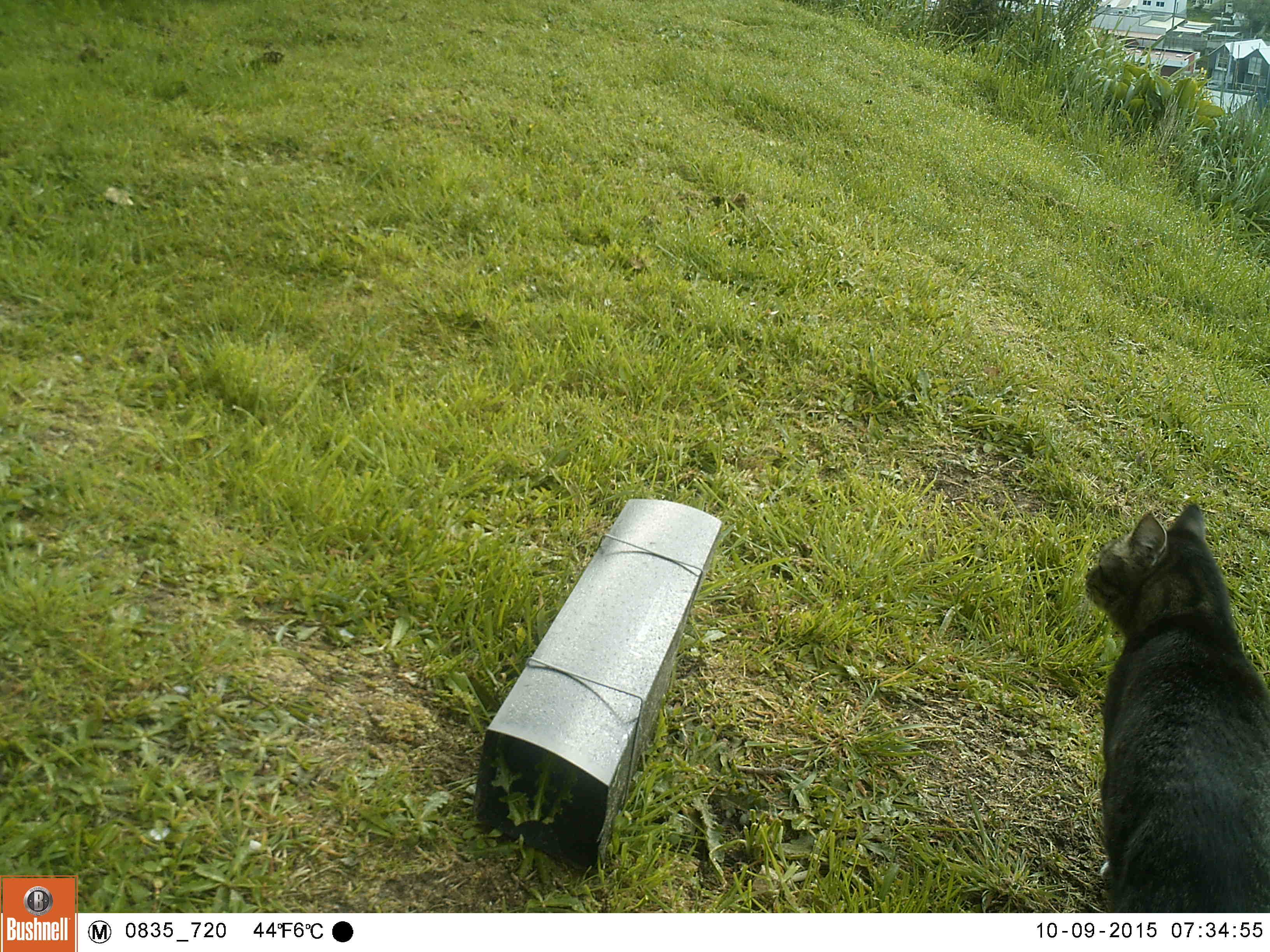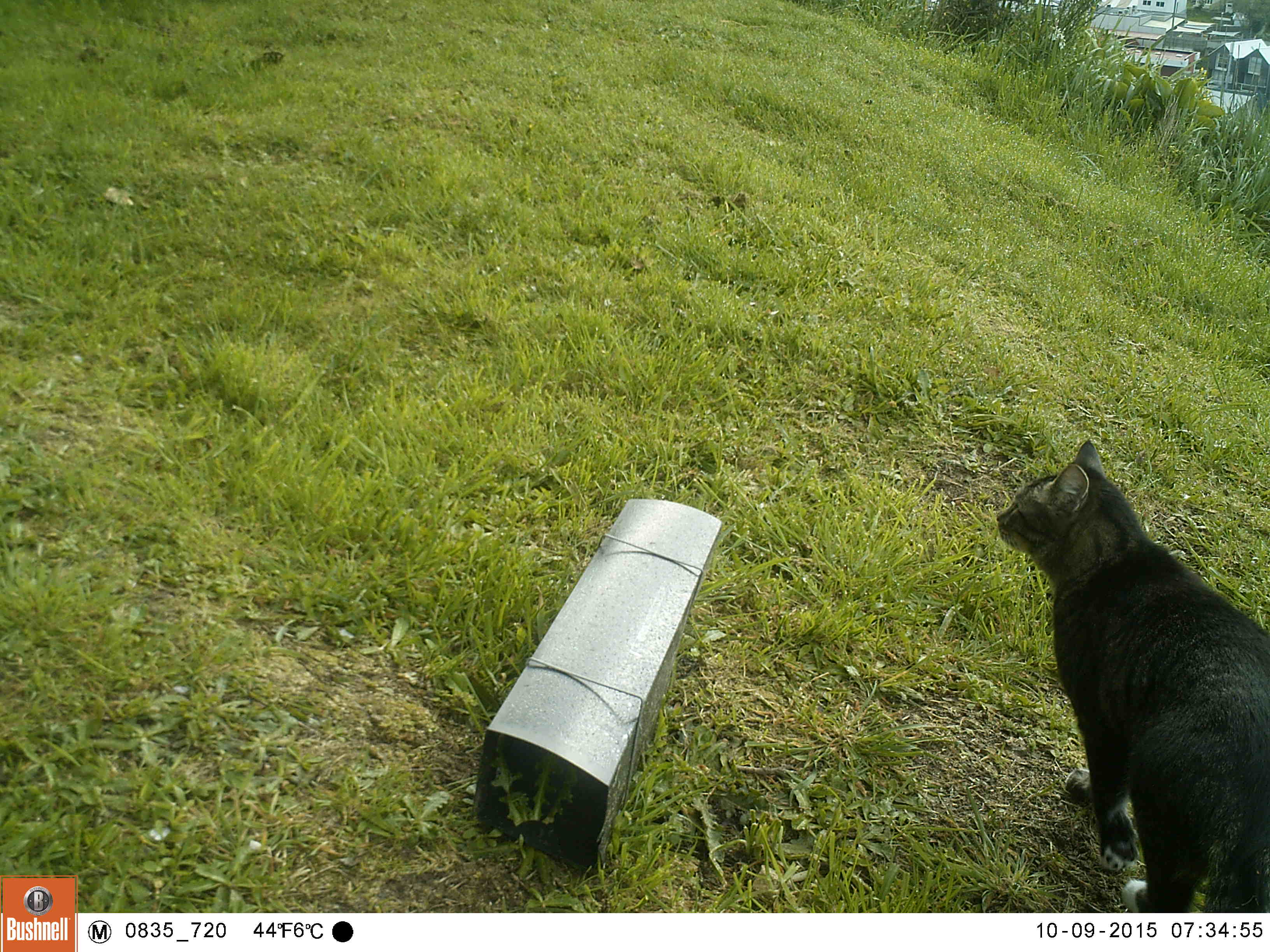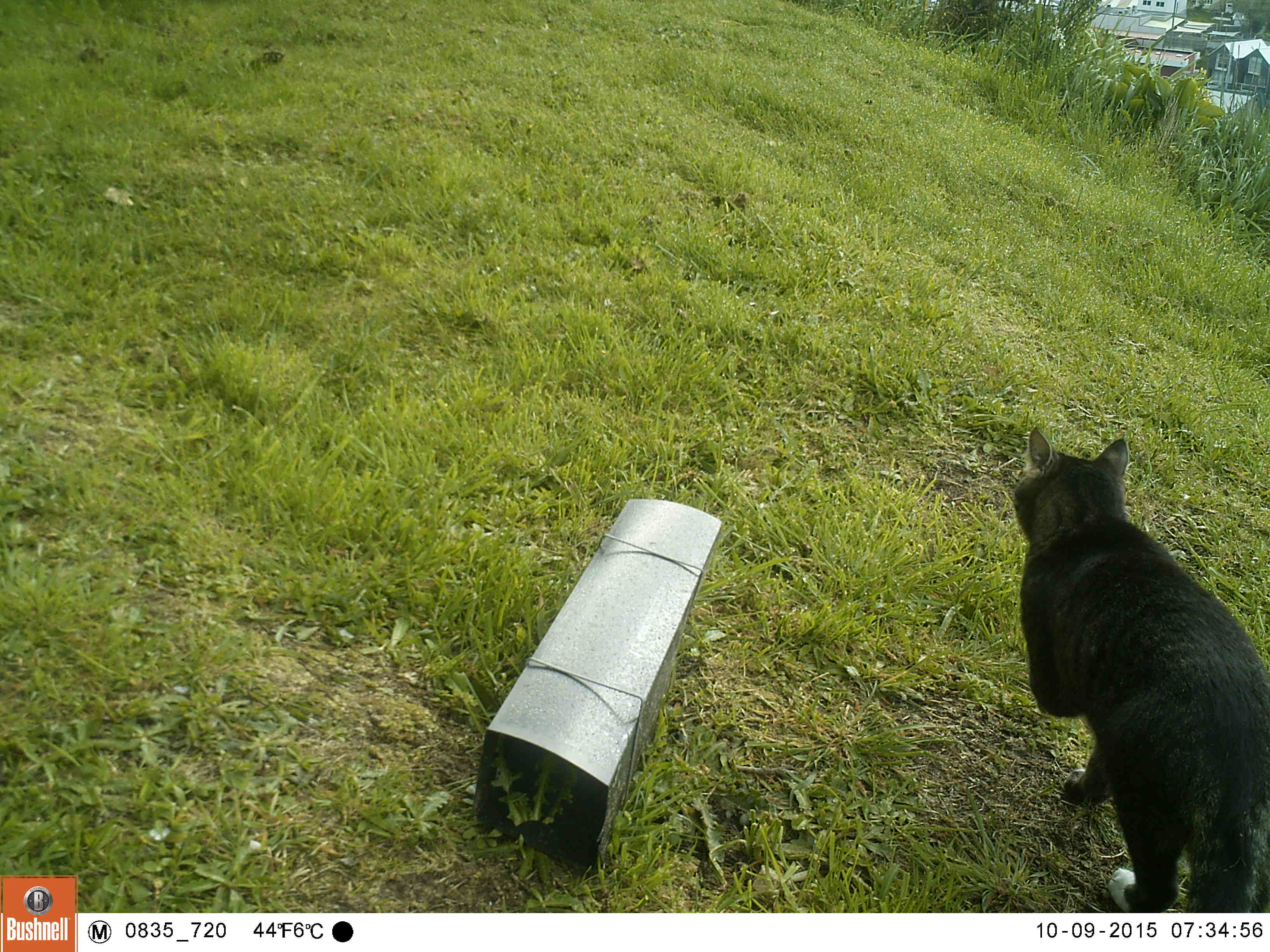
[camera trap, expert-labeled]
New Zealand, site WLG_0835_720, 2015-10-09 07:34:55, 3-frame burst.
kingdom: Animalia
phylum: Chordata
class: Mammalia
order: Carnivora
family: Felidae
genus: Felis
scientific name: Felis catus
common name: domestic cat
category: cat